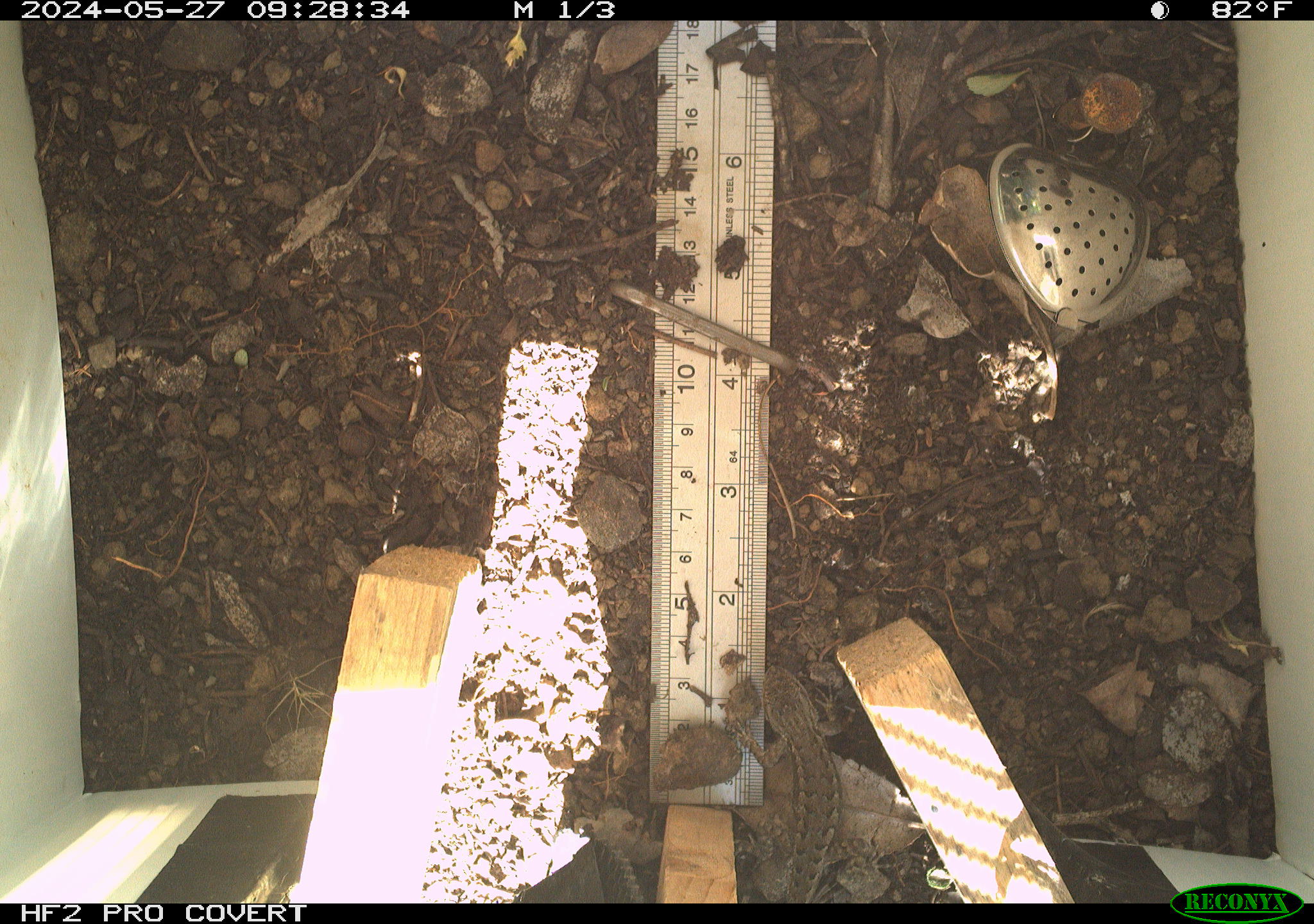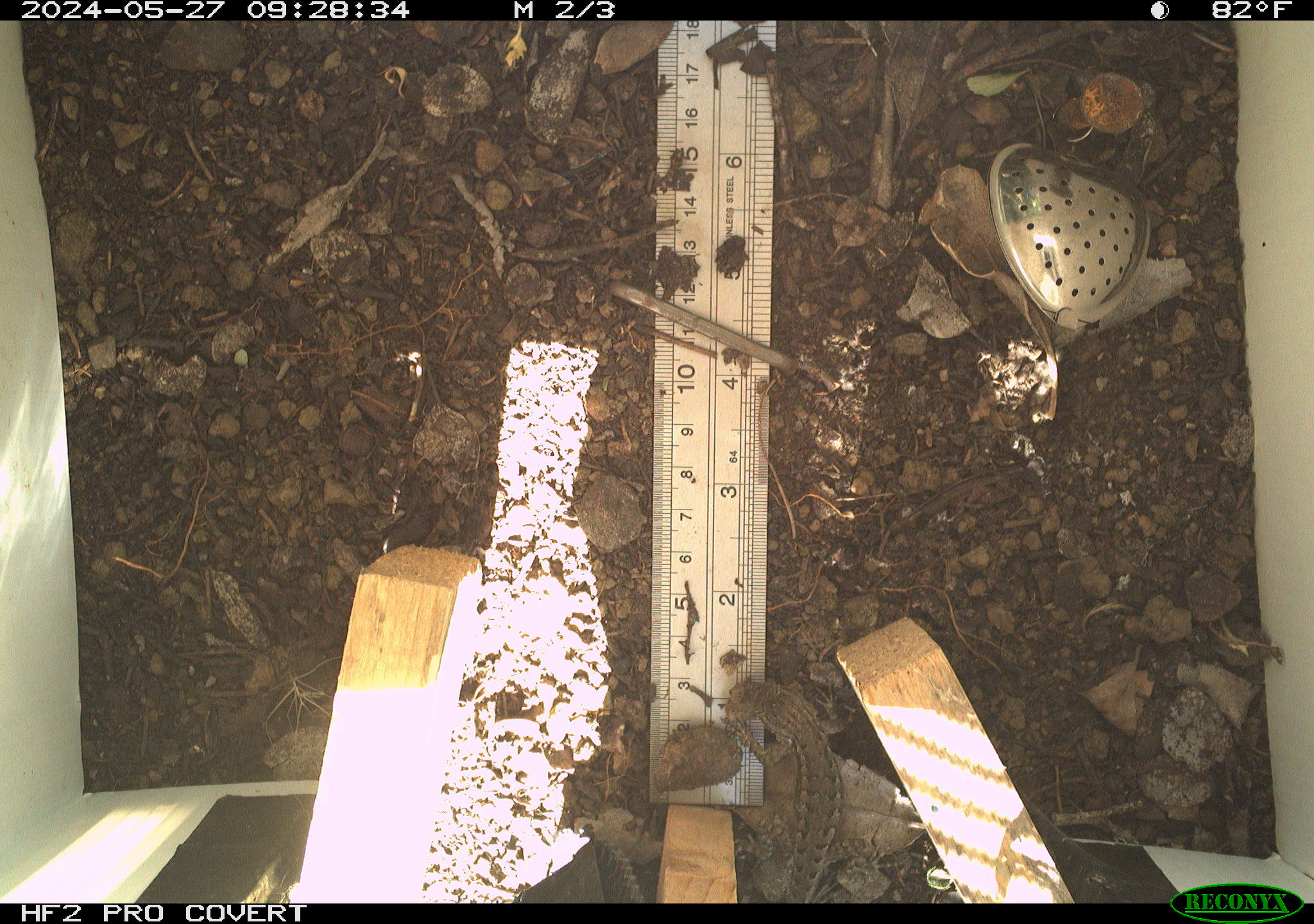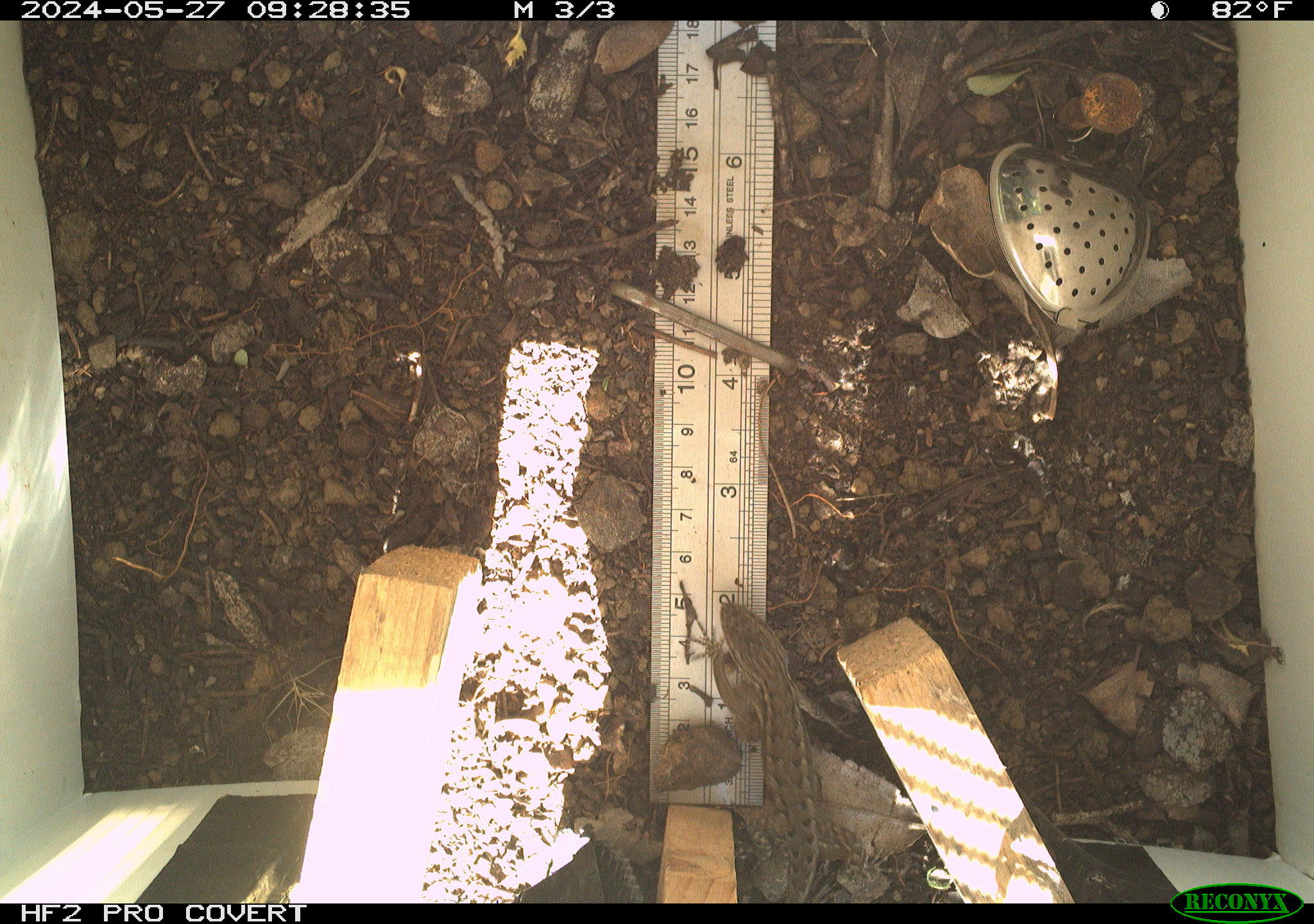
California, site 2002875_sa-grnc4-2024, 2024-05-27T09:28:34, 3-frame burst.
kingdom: Animalia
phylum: Chordata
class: Reptilia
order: Squamata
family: Phrynosomatidae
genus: Sceloporus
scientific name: Sceloporus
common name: spiny lizards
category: sceloporus species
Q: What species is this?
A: Sceloporus species (spiny lizards) (Sceloporus).